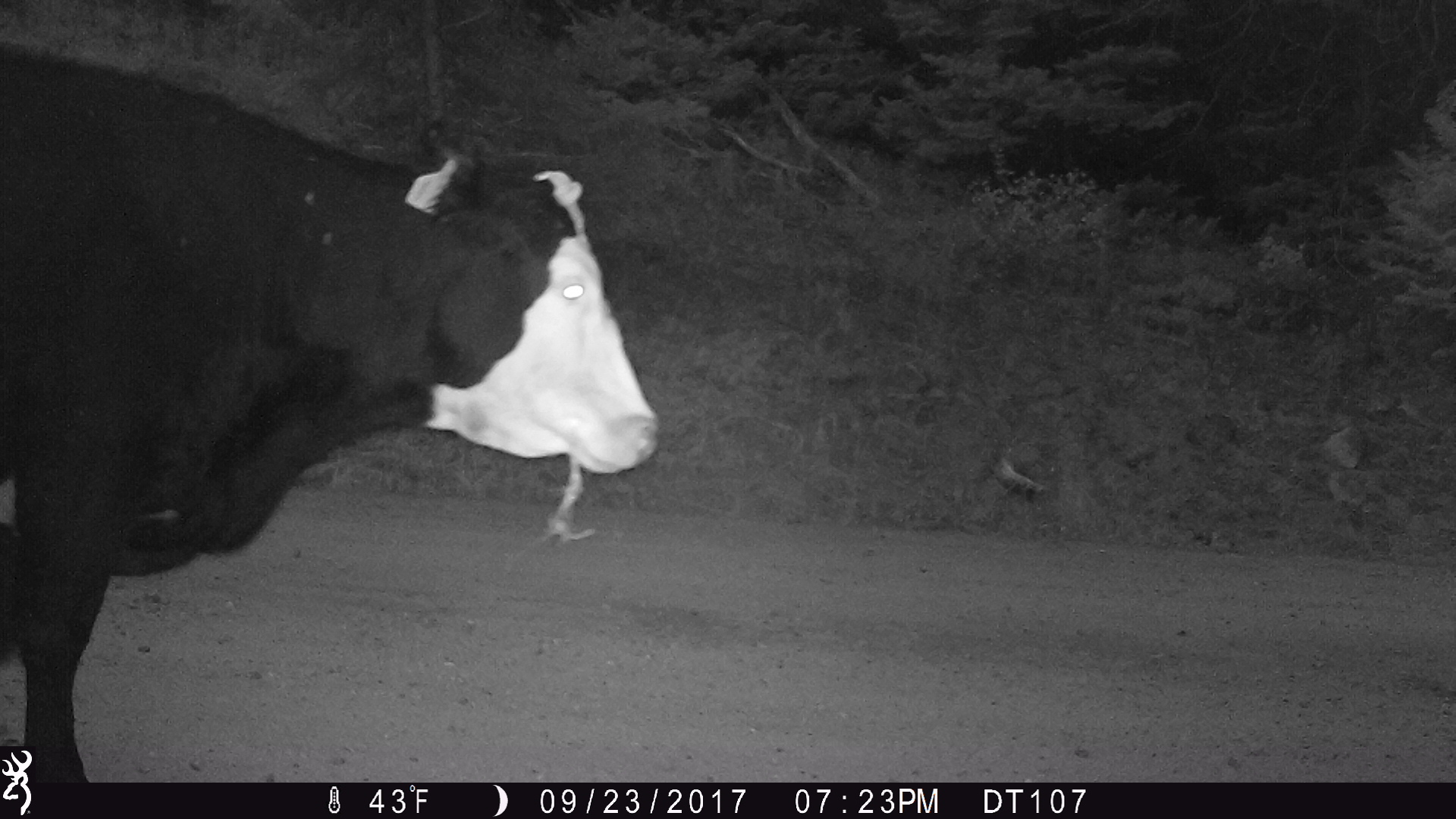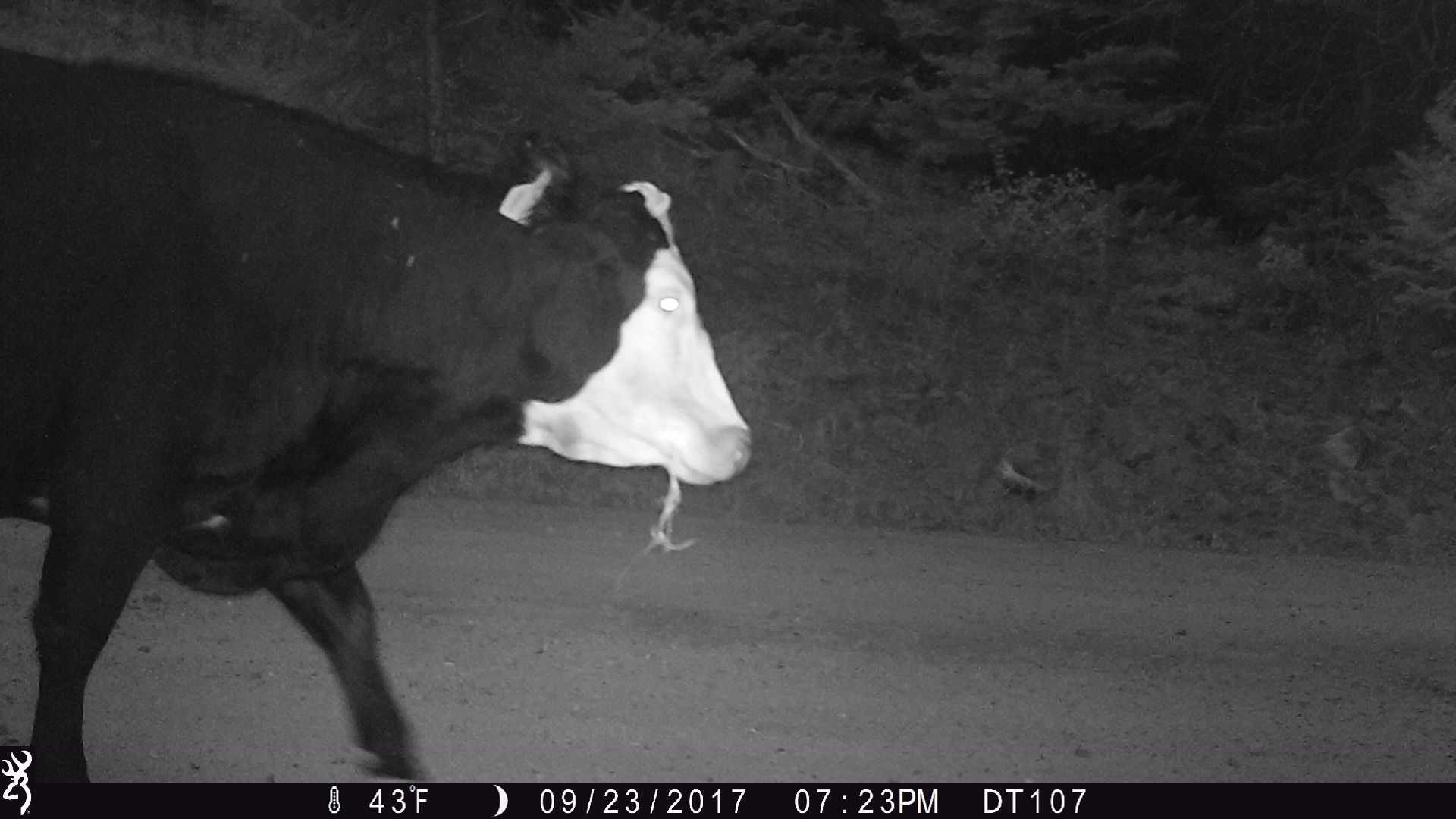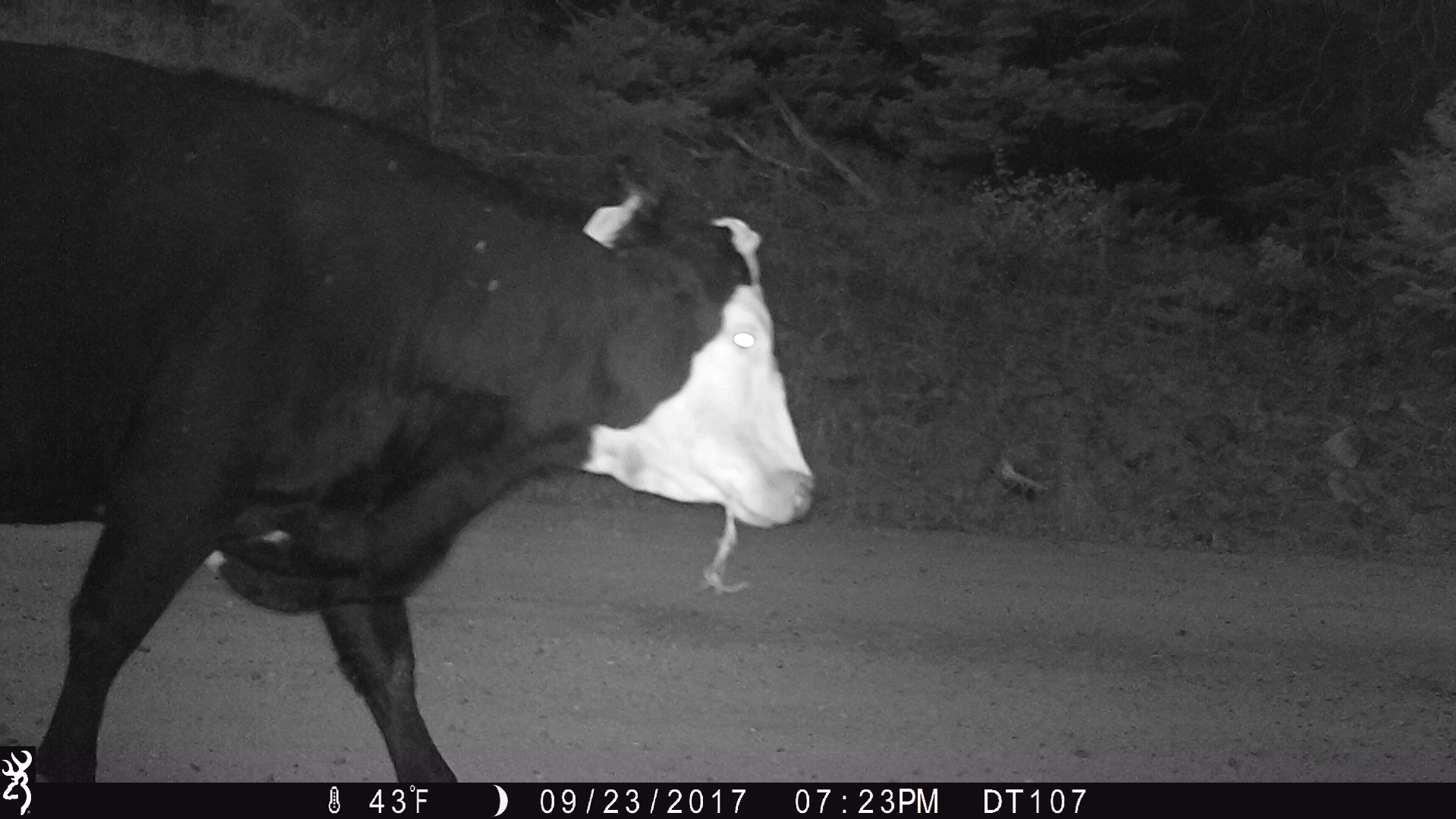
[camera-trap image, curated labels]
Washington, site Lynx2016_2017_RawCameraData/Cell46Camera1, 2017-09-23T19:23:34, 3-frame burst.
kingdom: Animalia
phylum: Chordata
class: Mammalia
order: Artiodactyla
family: Bovidae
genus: Bos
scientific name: Bos taurus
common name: domestic cattle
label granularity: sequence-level